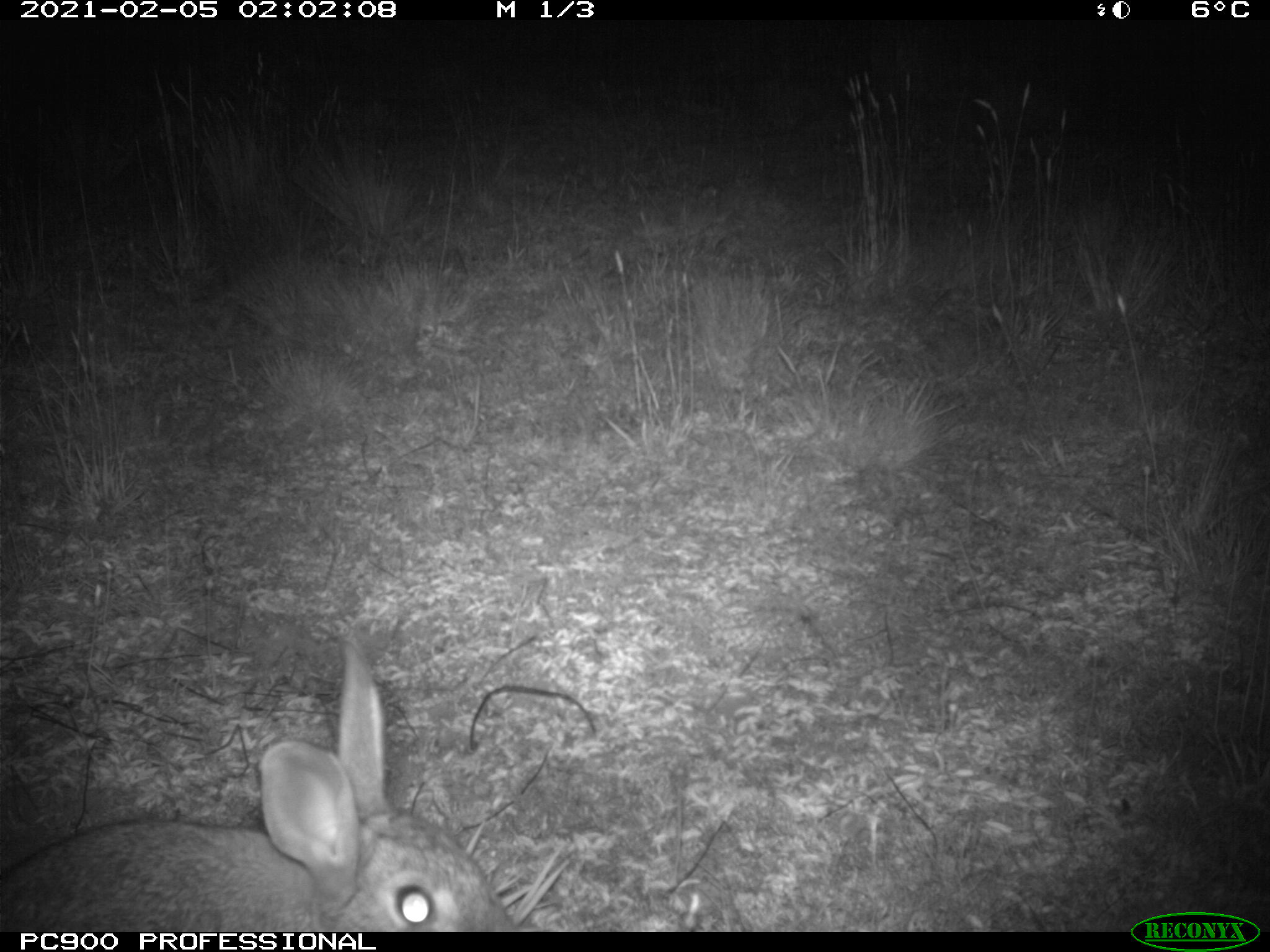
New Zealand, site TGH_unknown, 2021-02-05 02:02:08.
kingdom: Animalia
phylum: Chordata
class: Mammalia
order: Lagomorpha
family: Leporidae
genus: Oryctolagus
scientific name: Oryctolagus cuniculus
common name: european rabbit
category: rabbit